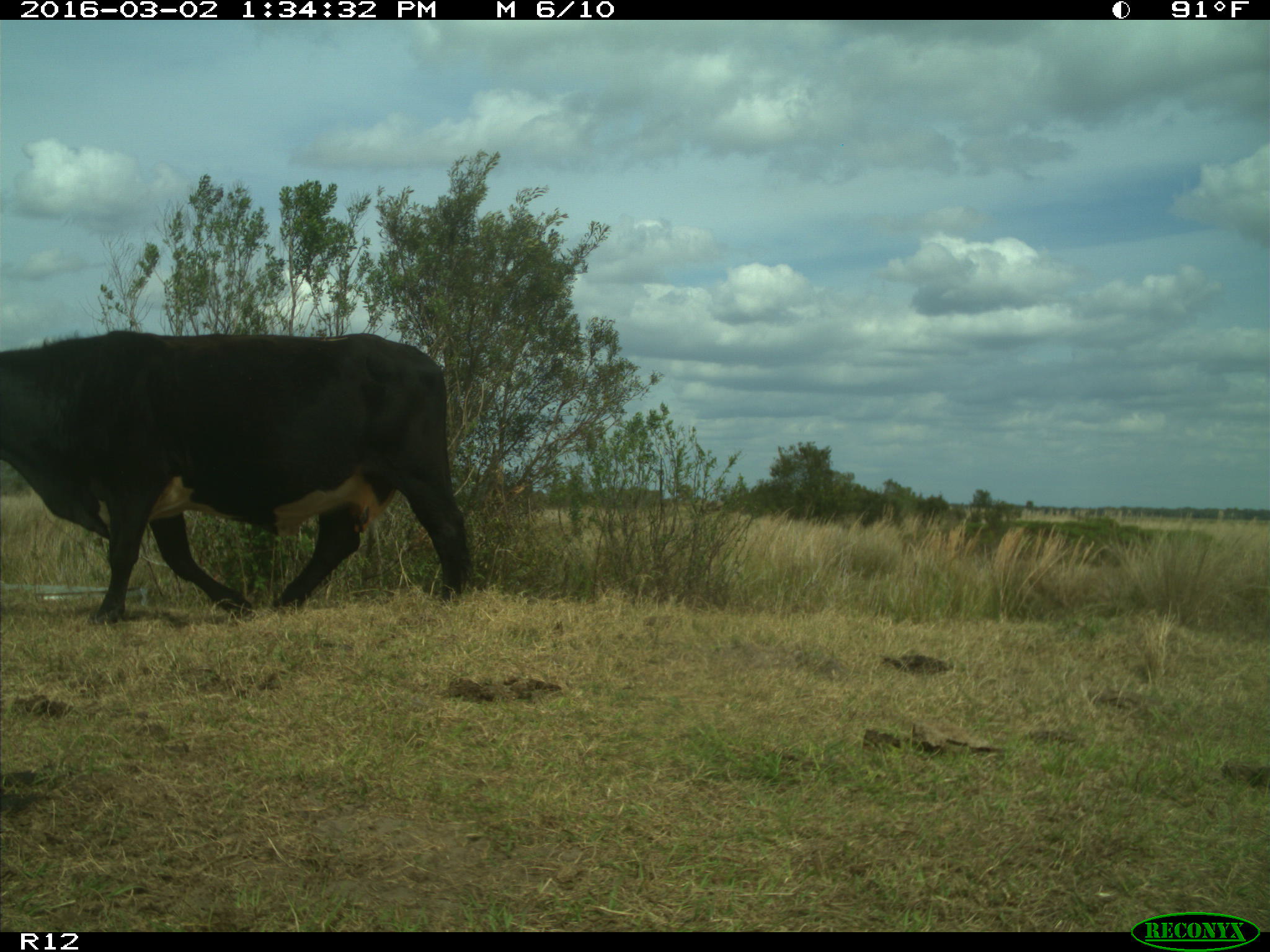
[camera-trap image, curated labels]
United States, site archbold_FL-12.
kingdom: Animalia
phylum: Chordata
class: Mammalia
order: Artiodactyla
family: Bovidae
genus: Bos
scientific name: Bos taurus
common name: domestic cow